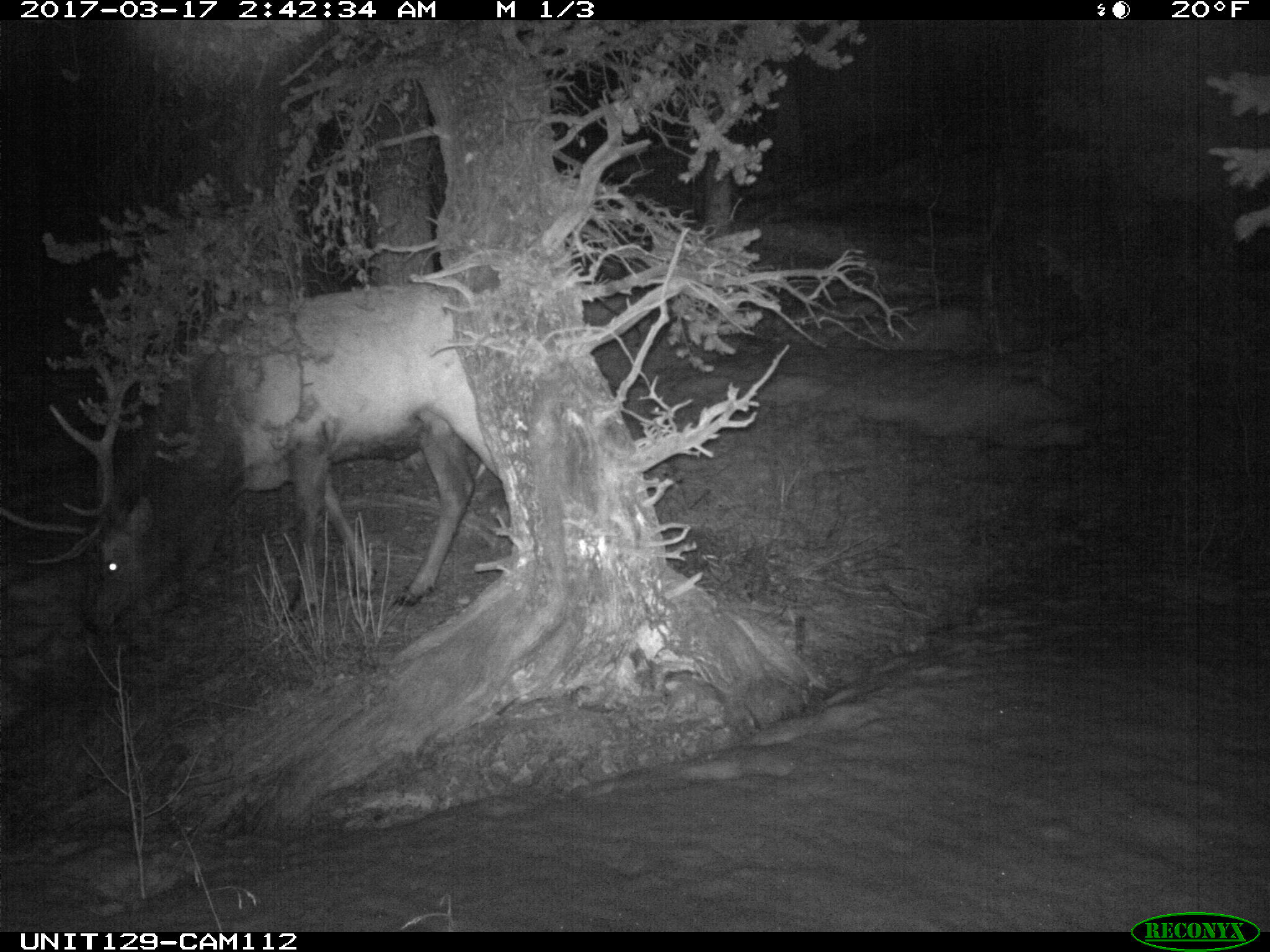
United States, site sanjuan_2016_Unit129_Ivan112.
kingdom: Animalia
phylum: Chordata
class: Mammalia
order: Artiodactyla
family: Cervidae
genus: Cervus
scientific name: Cervus elaphus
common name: red deer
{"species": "Cervus elaphus (red deer)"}